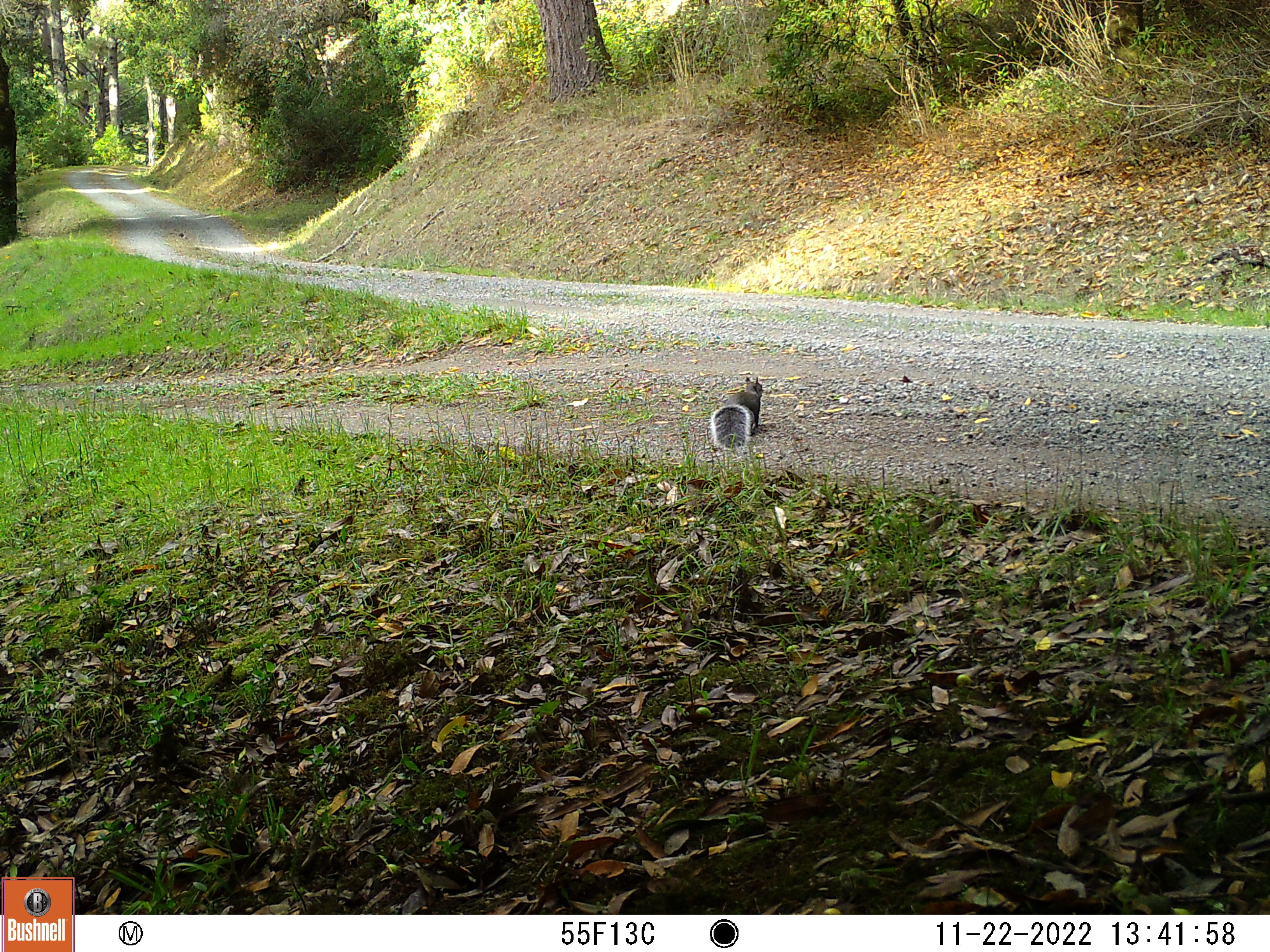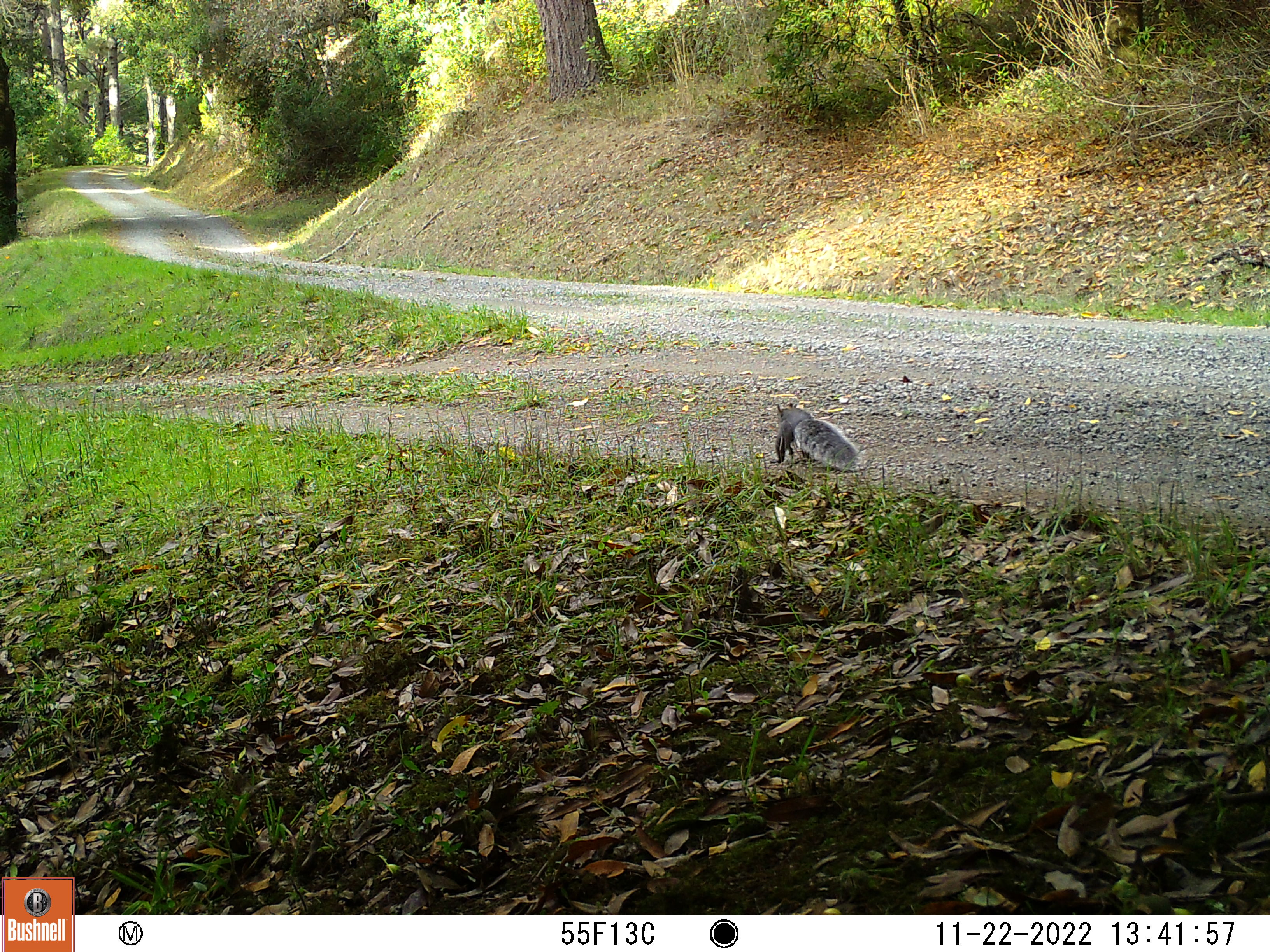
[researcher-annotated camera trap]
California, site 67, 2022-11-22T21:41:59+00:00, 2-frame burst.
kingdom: Animalia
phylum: Chordata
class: Mammalia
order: Rodentia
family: Sciuridae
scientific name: Sciuridae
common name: squirrel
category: unknown squirrel